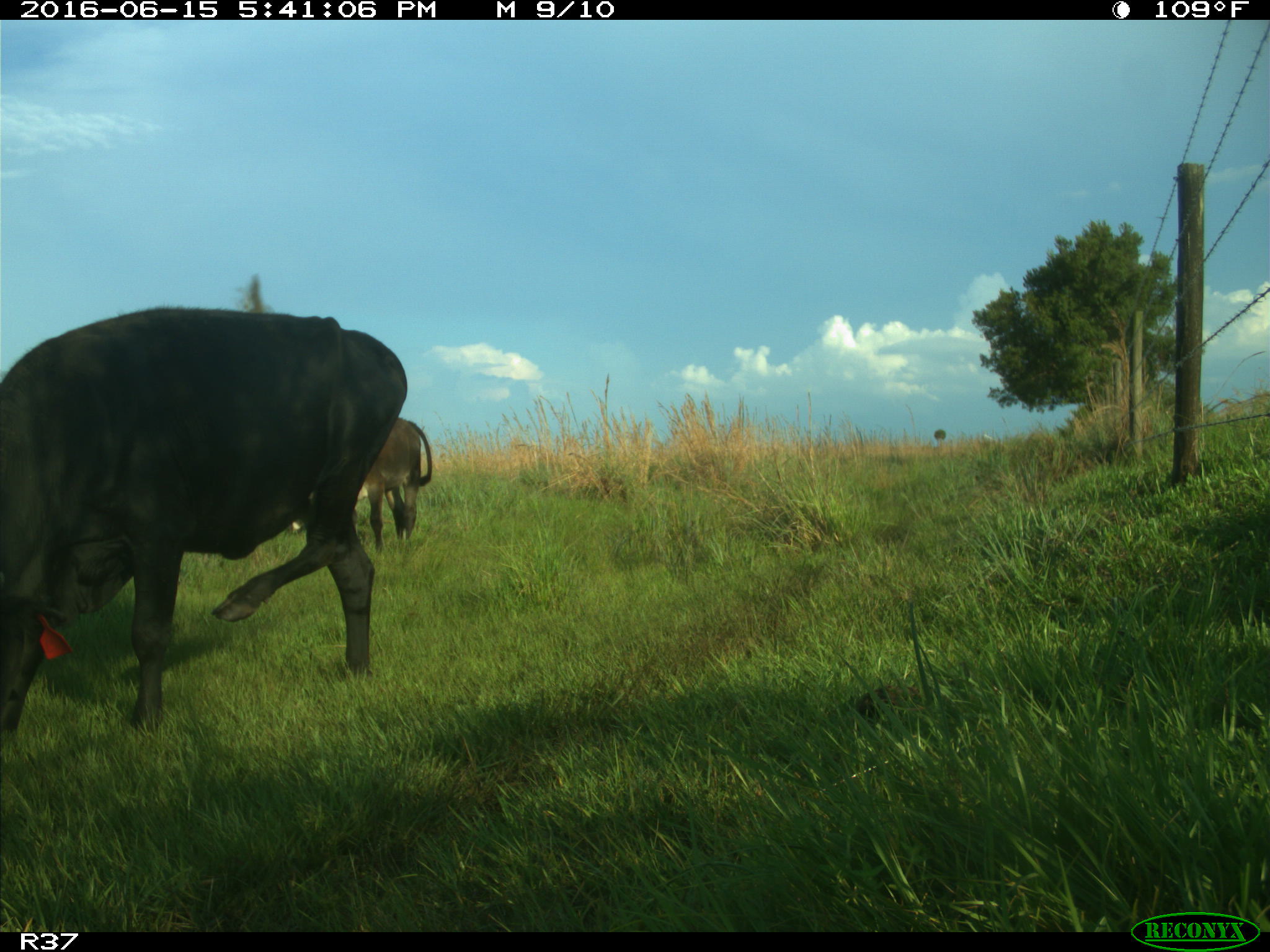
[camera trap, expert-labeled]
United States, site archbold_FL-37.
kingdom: Animalia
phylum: Chordata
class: Mammalia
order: Artiodactyla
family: Bovidae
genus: Bos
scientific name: Bos taurus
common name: domestic cow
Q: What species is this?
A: Bos taurus (domestic cow).